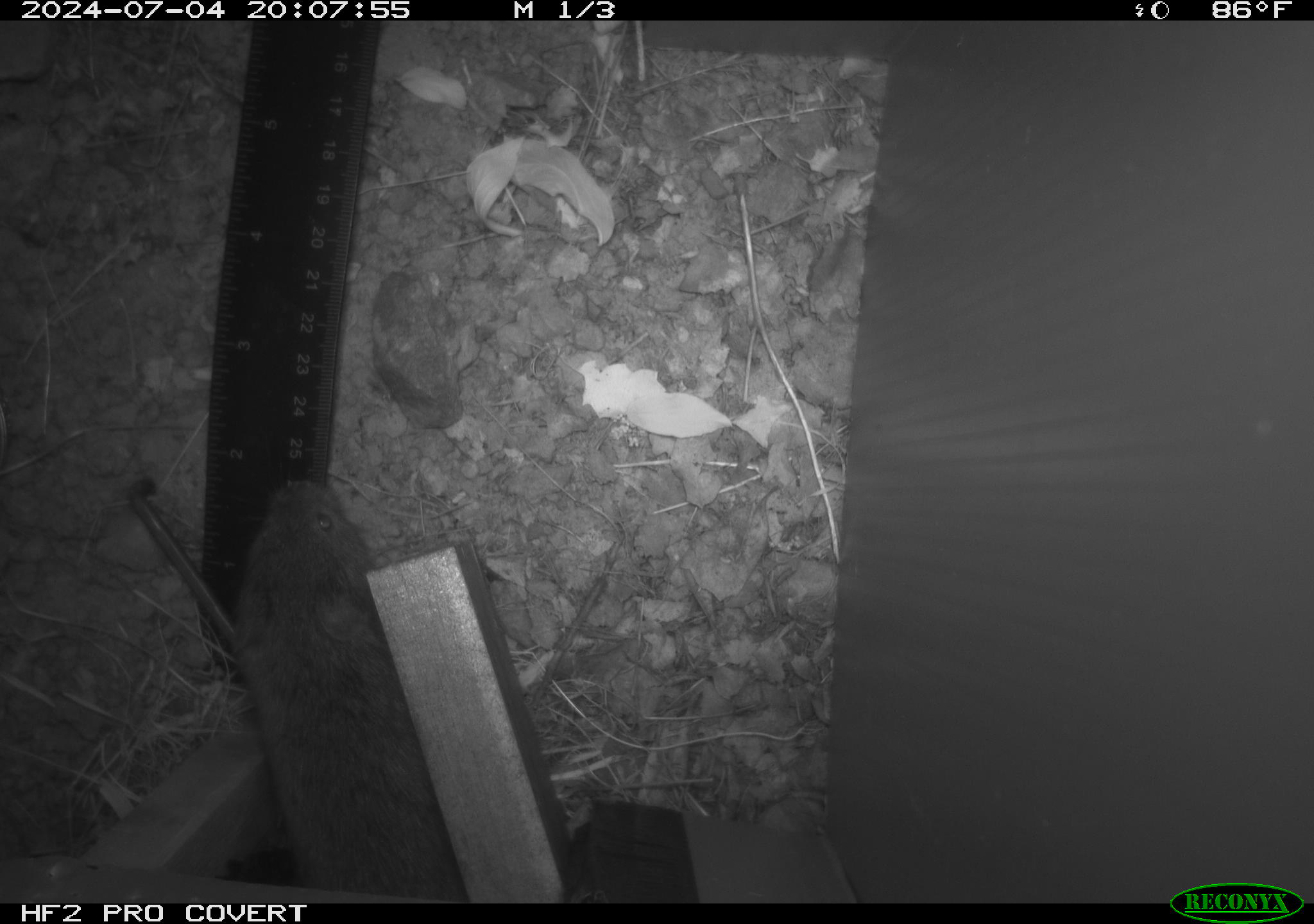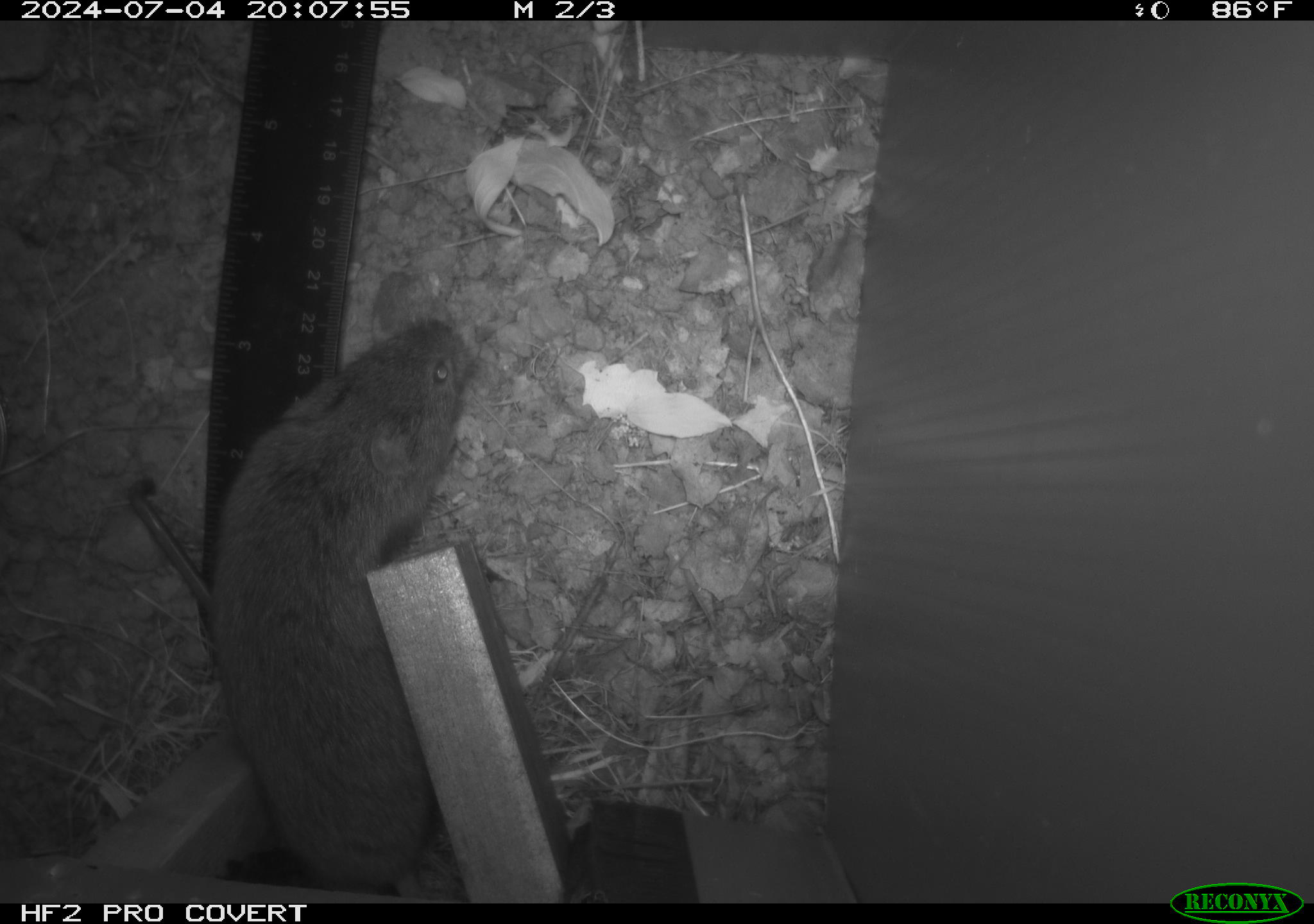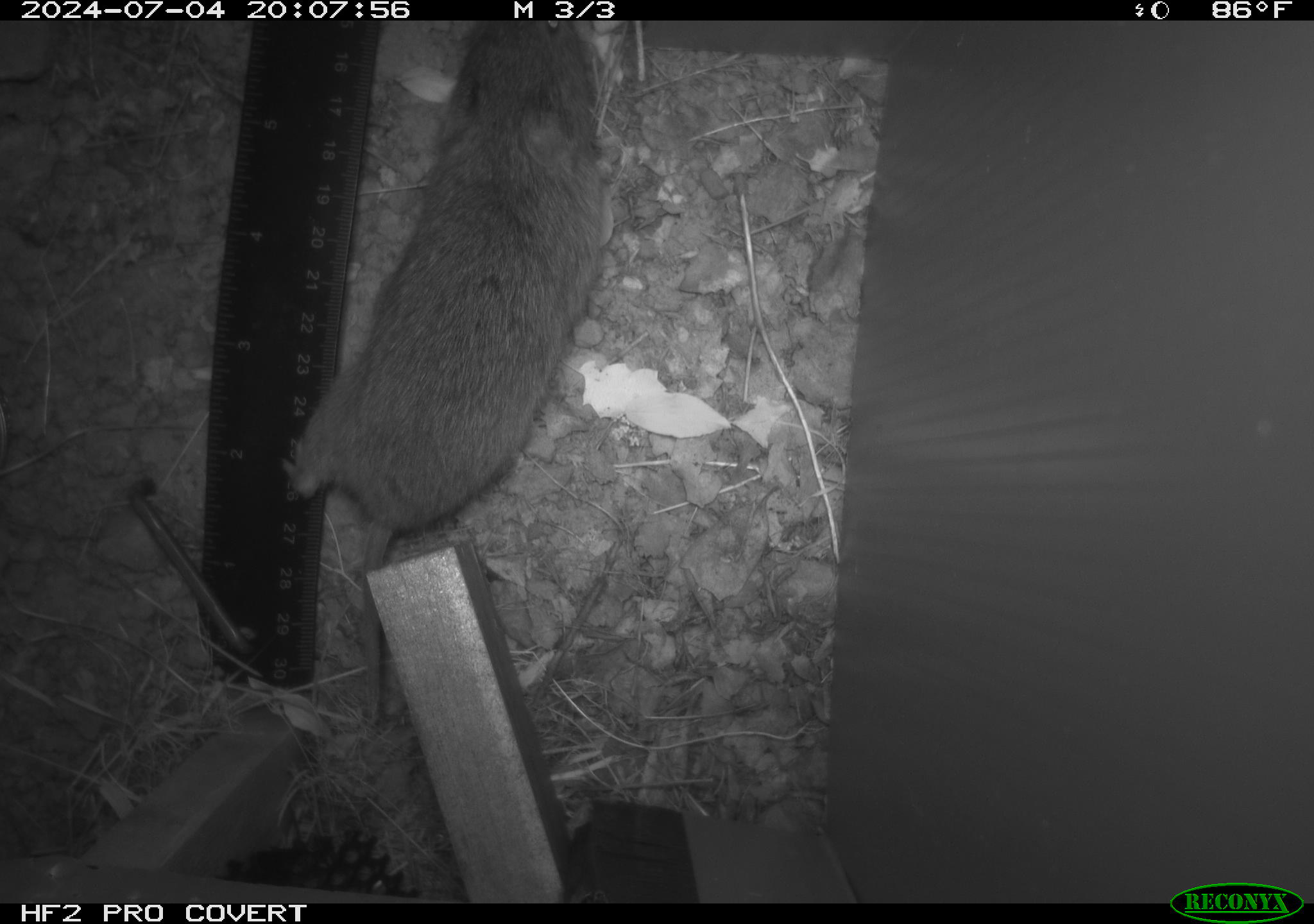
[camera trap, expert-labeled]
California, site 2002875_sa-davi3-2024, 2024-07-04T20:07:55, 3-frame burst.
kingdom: Animalia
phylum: Chordata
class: Mammalia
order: Rodentia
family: Cricetidae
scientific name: Arvicolinae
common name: voles, lemmings, and muskrats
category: arvicolinae subfamily